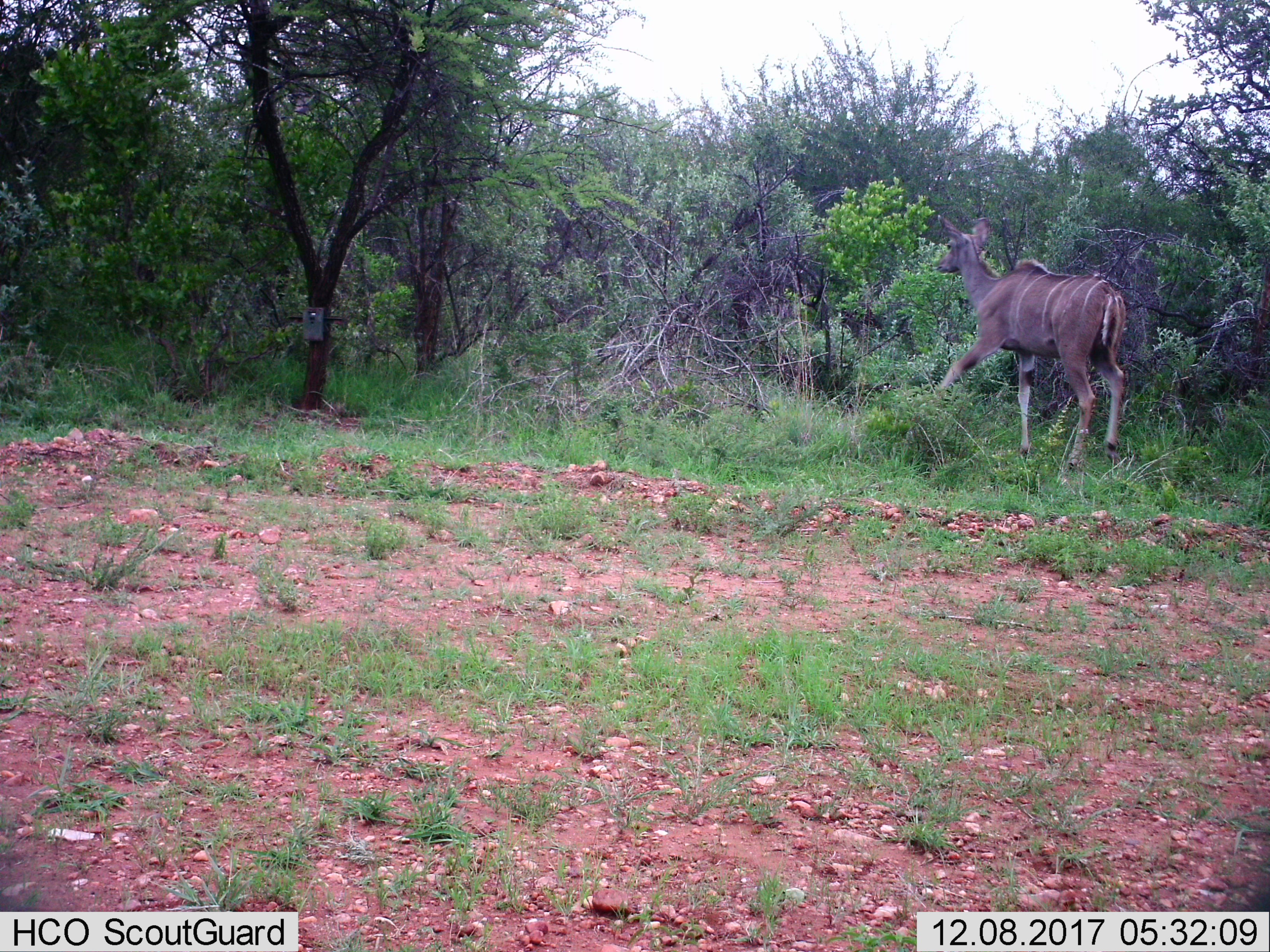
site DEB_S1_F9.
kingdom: Animalia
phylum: Chordata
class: Mammalia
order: Artiodactyla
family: Bovidae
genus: Tragelaphus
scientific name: Tragelaphus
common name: kudu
Kudu (Tragelaphus), count 1. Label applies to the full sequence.